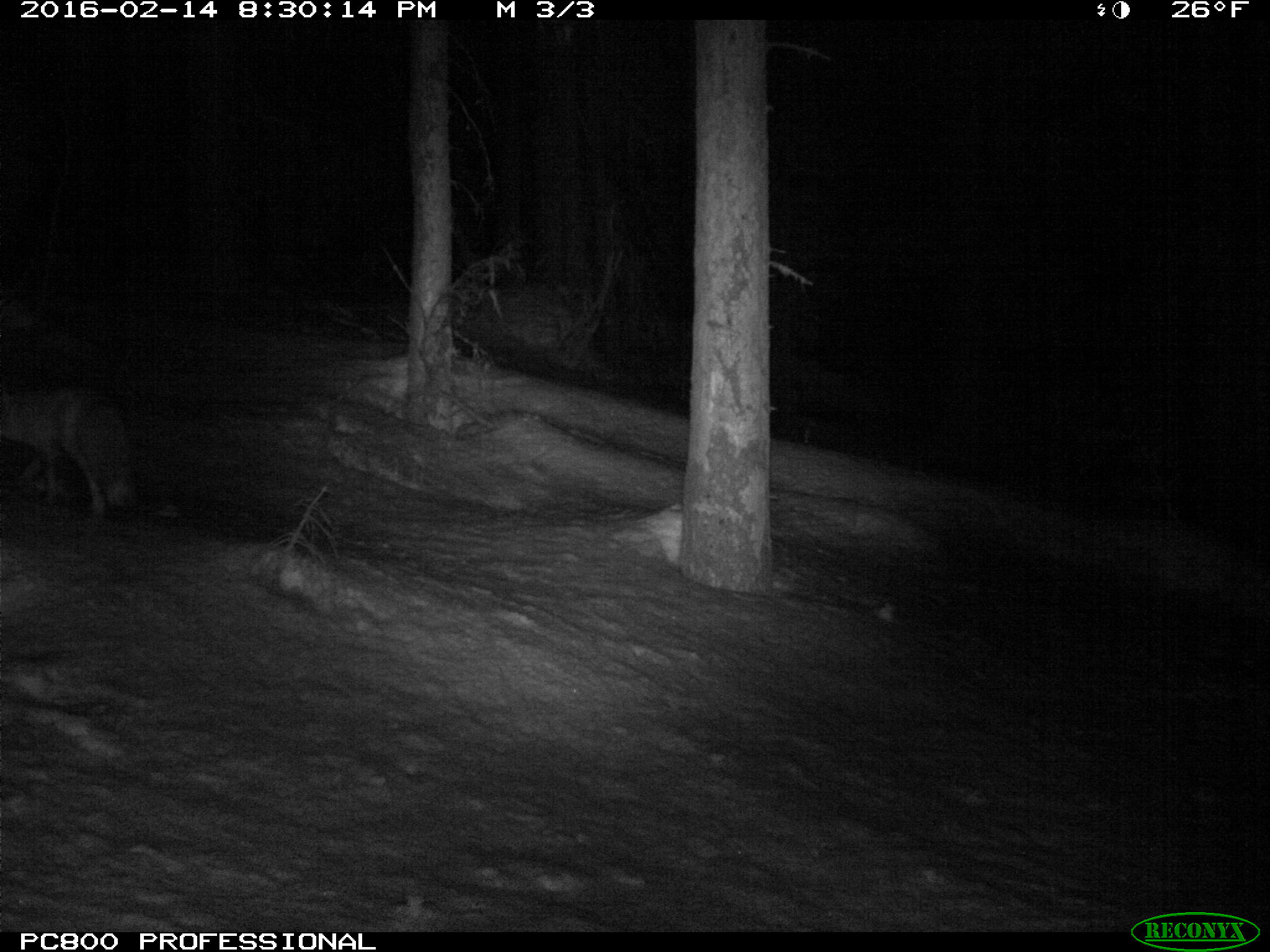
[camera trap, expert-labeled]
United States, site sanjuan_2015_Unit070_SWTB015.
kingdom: Animalia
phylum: Chordata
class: Mammalia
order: Carnivora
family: Canidae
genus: Vulpes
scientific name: Vulpes vulpes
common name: red fox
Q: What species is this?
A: Vulpes vulpes (red fox).